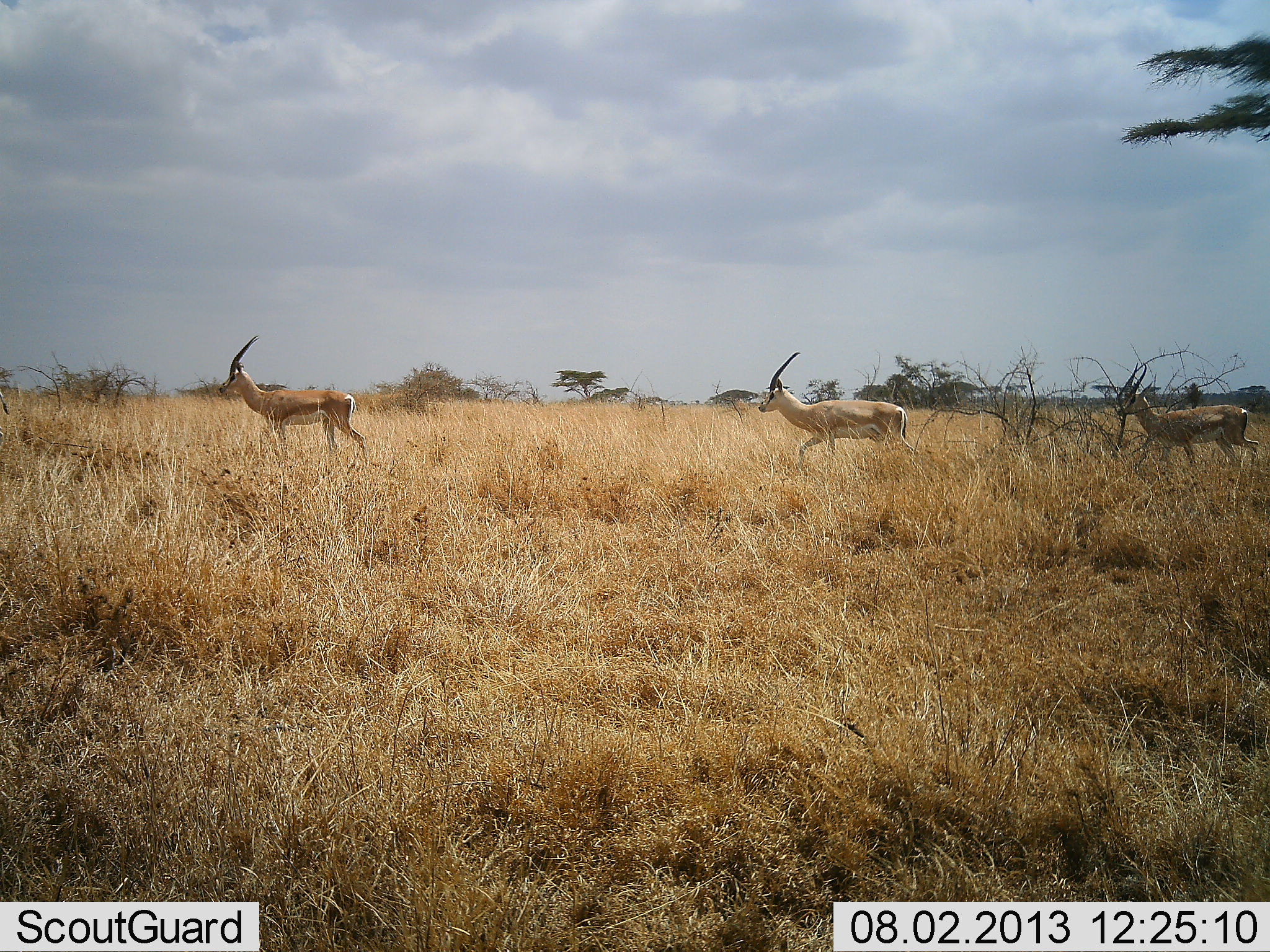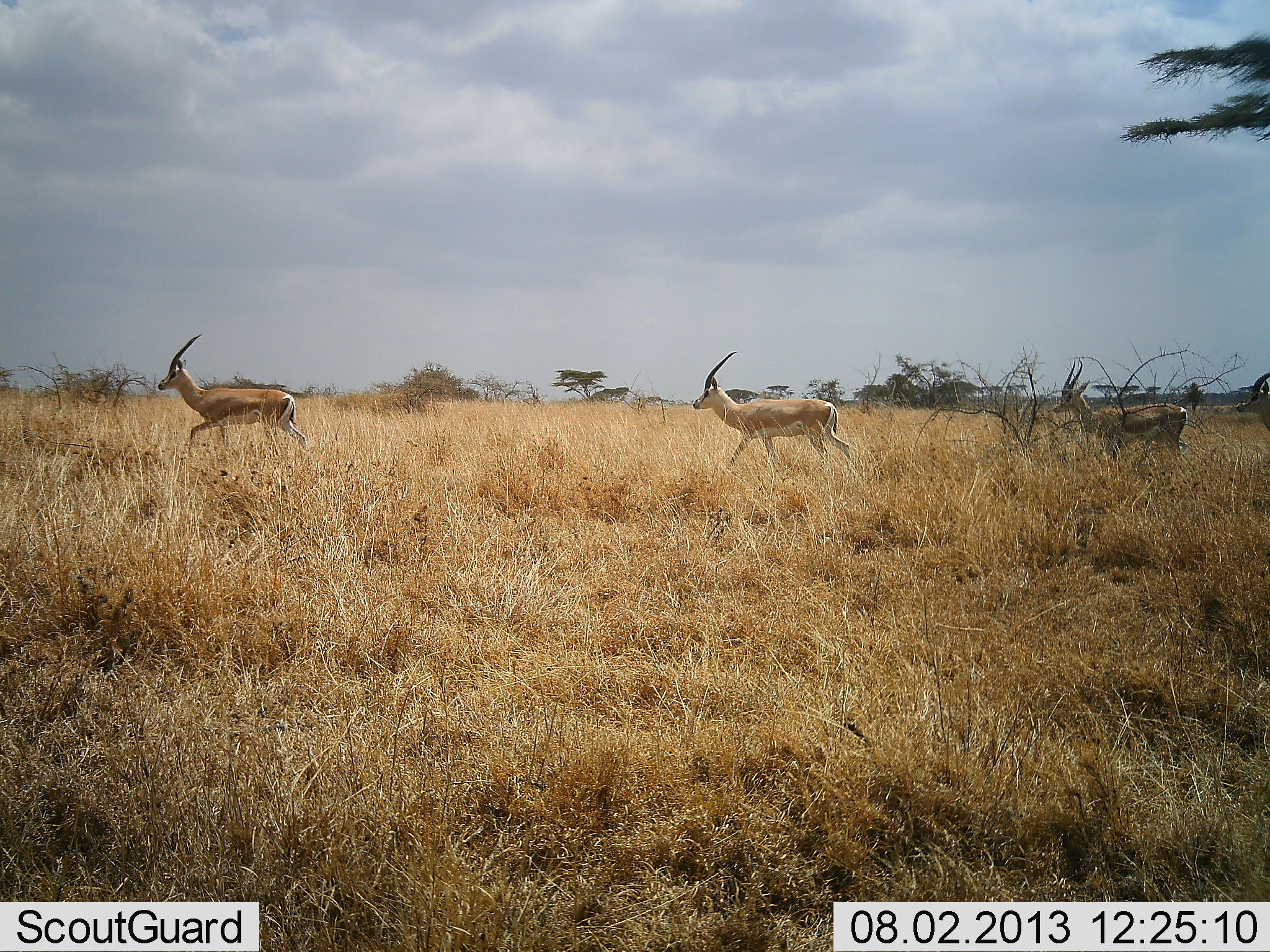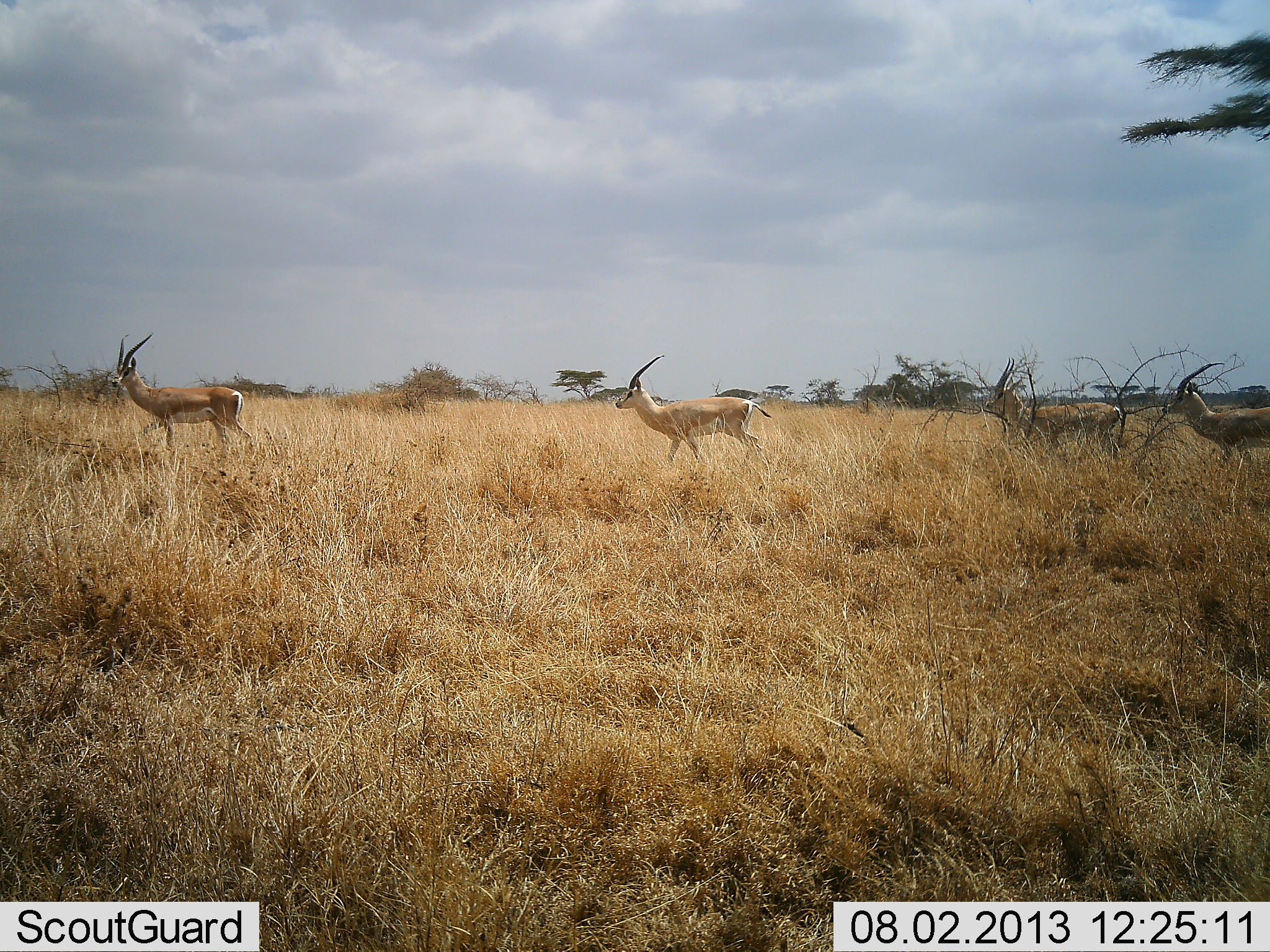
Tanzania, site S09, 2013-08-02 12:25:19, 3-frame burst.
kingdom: Animalia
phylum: Chordata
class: Mammalia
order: Artiodactyla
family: Bovidae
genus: Nanger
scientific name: Nanger granti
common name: grant's gazelle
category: gazellegrants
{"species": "gazellegrants (grant's gazelle) (Nanger granti)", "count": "4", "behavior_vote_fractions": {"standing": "0%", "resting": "0%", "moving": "100%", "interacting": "0%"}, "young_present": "3%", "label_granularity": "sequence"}